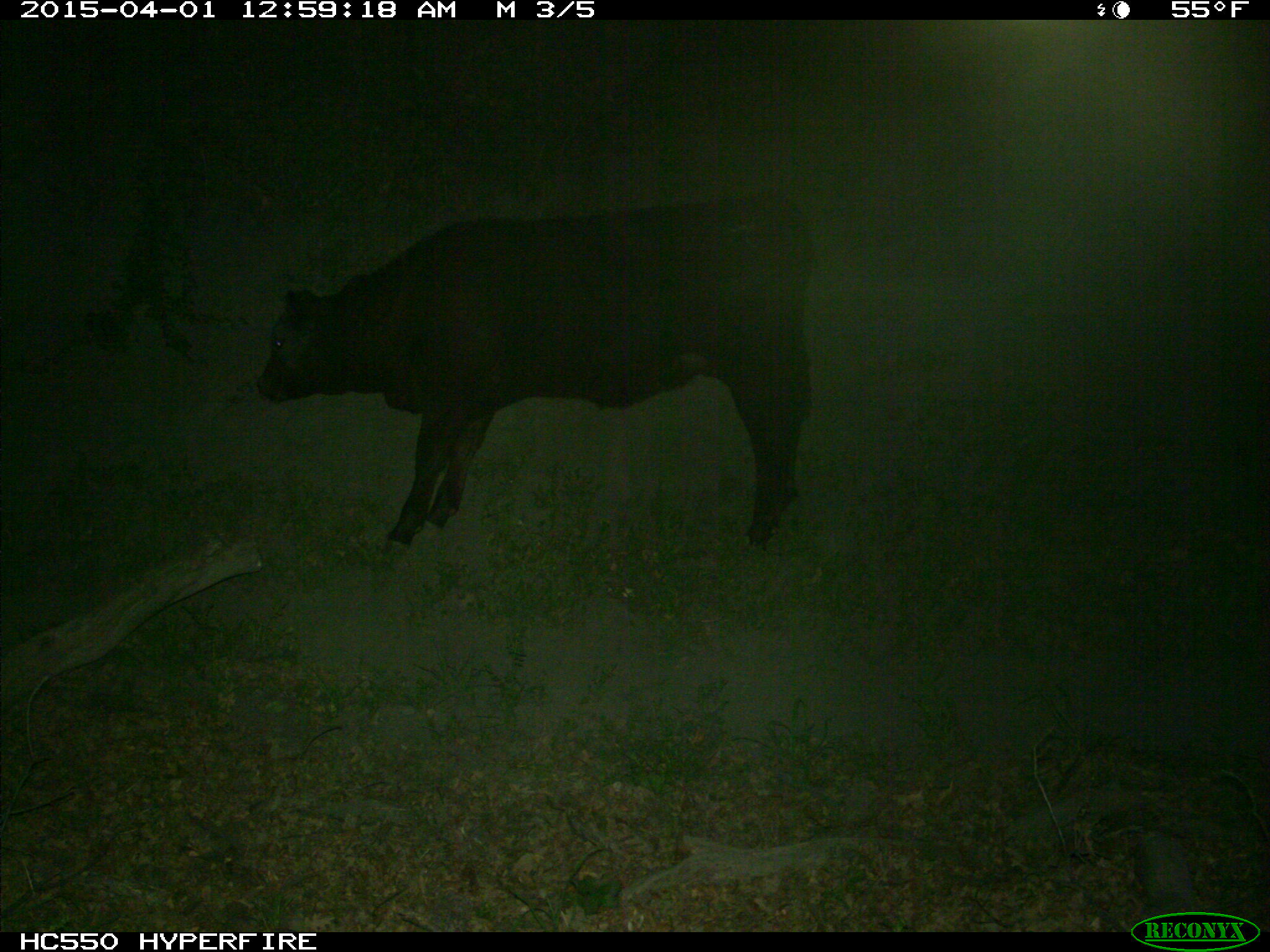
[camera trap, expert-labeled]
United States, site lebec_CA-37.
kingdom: Animalia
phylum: Chordata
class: Mammalia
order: Artiodactyla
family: Bovidae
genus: Bos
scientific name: Bos taurus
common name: domestic cow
Bos taurus (domestic cow).